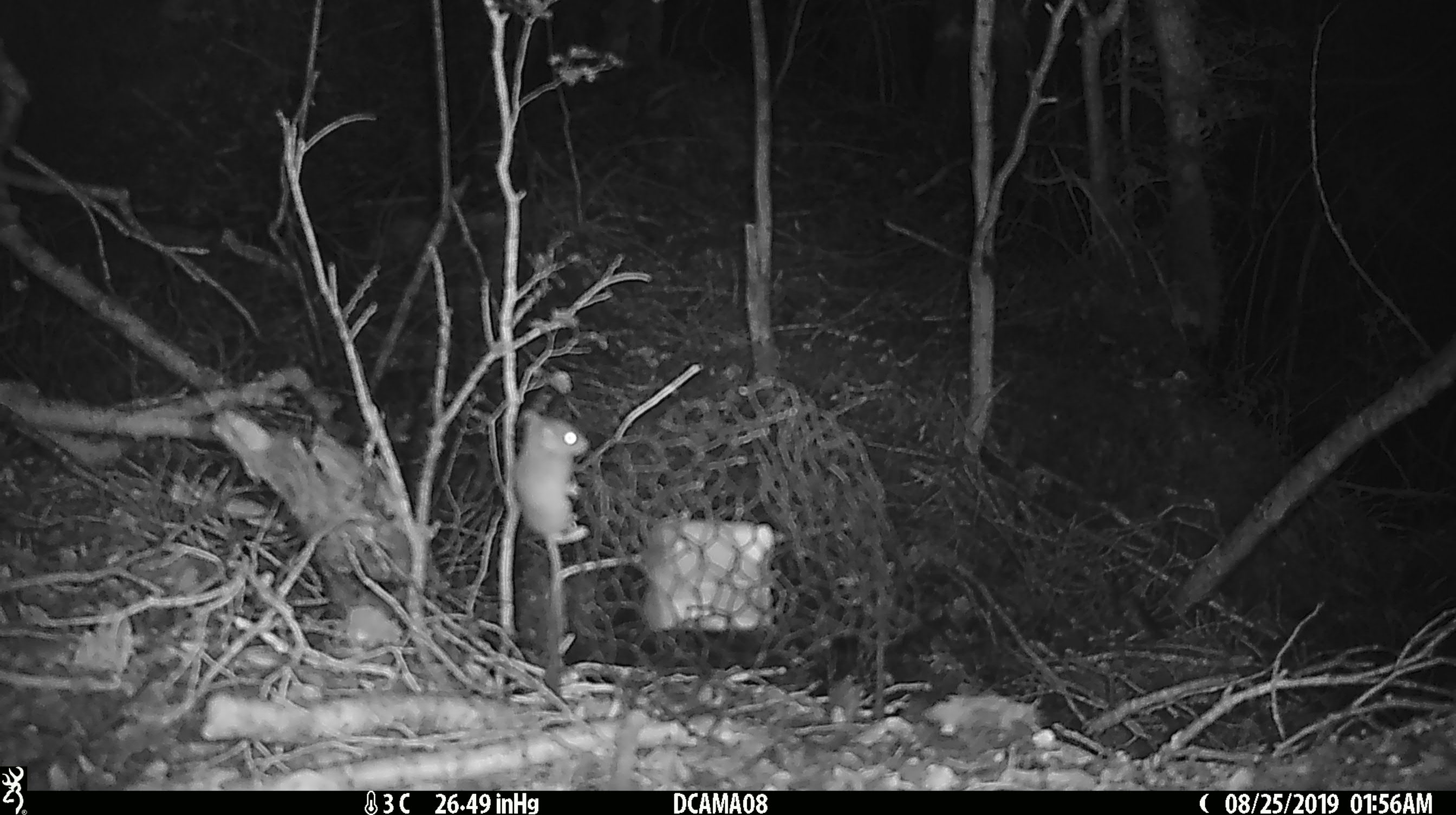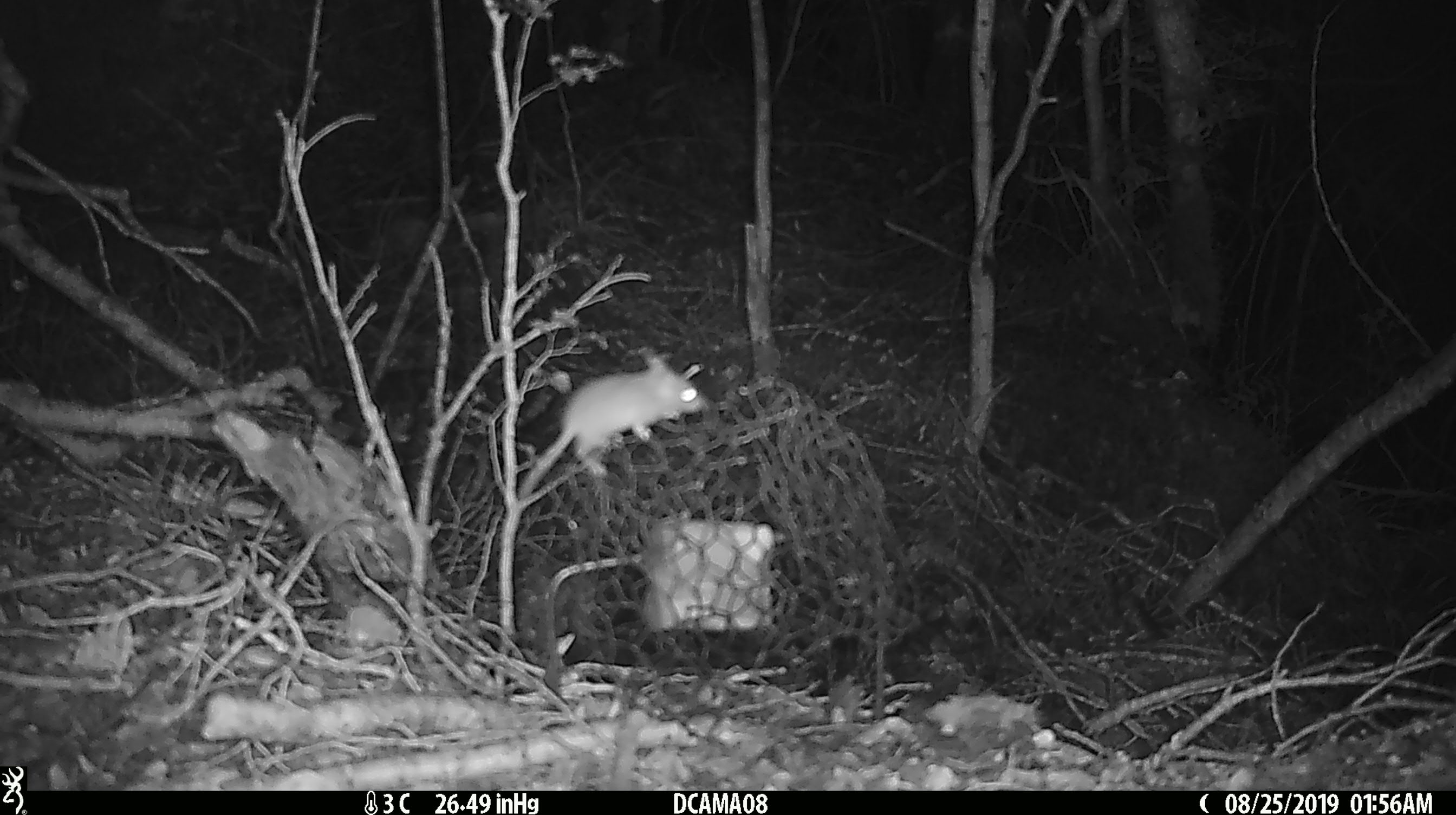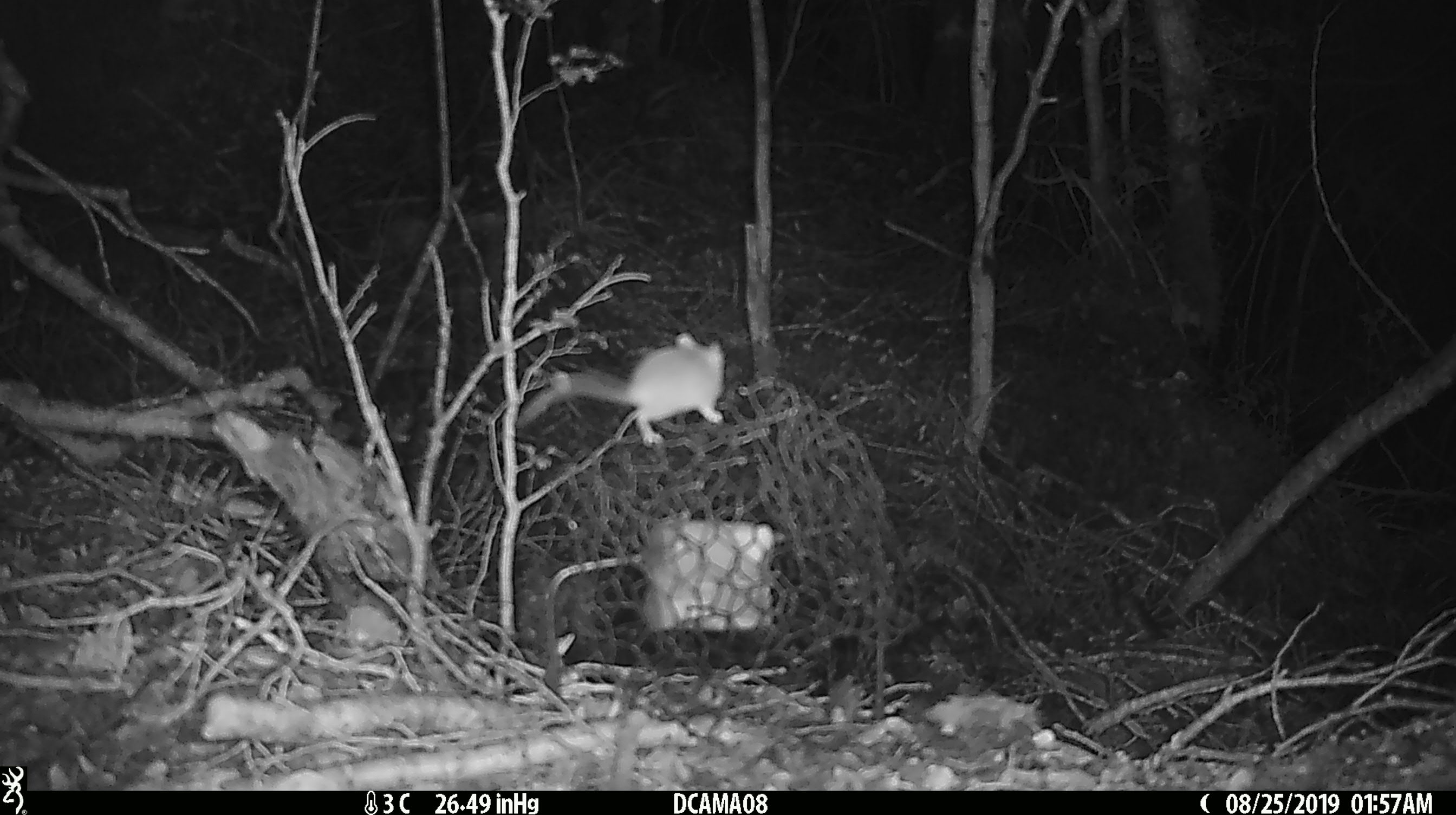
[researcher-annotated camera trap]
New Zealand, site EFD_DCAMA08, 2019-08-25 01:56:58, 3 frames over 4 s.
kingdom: Animalia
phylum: Chordata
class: Mammalia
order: Rodentia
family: Muridae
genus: Mus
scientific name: Mus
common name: mouse